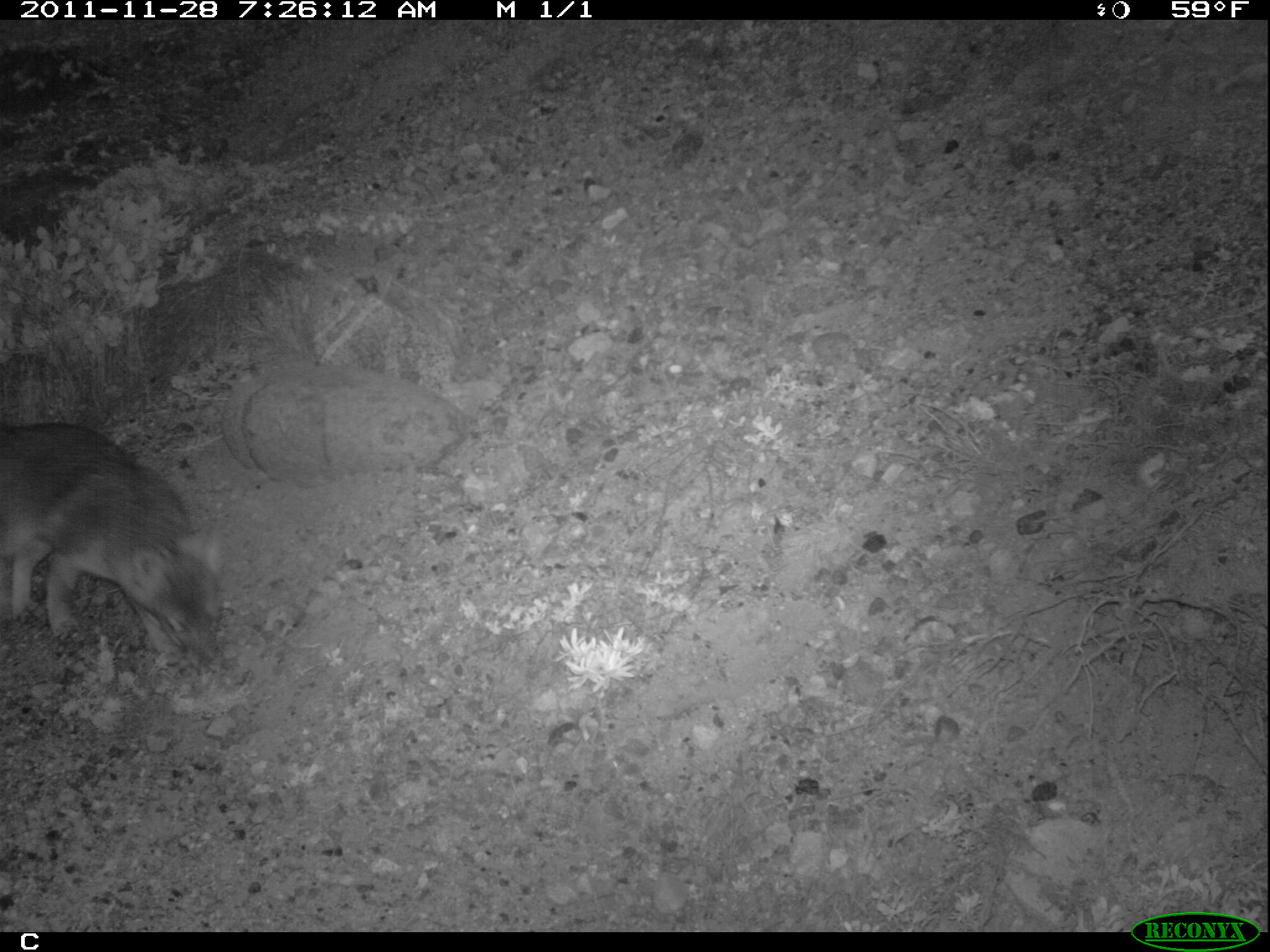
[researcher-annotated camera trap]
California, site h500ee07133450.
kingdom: Animalia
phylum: Chordata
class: Mammalia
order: Carnivora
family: Canidae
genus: Urocyon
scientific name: Urocyon littoralis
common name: island fox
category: fox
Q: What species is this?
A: Fox (island fox) (Urocyon littoralis).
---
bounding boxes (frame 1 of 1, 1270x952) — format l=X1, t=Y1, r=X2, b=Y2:
fox: l=0, t=421, r=228, b=664